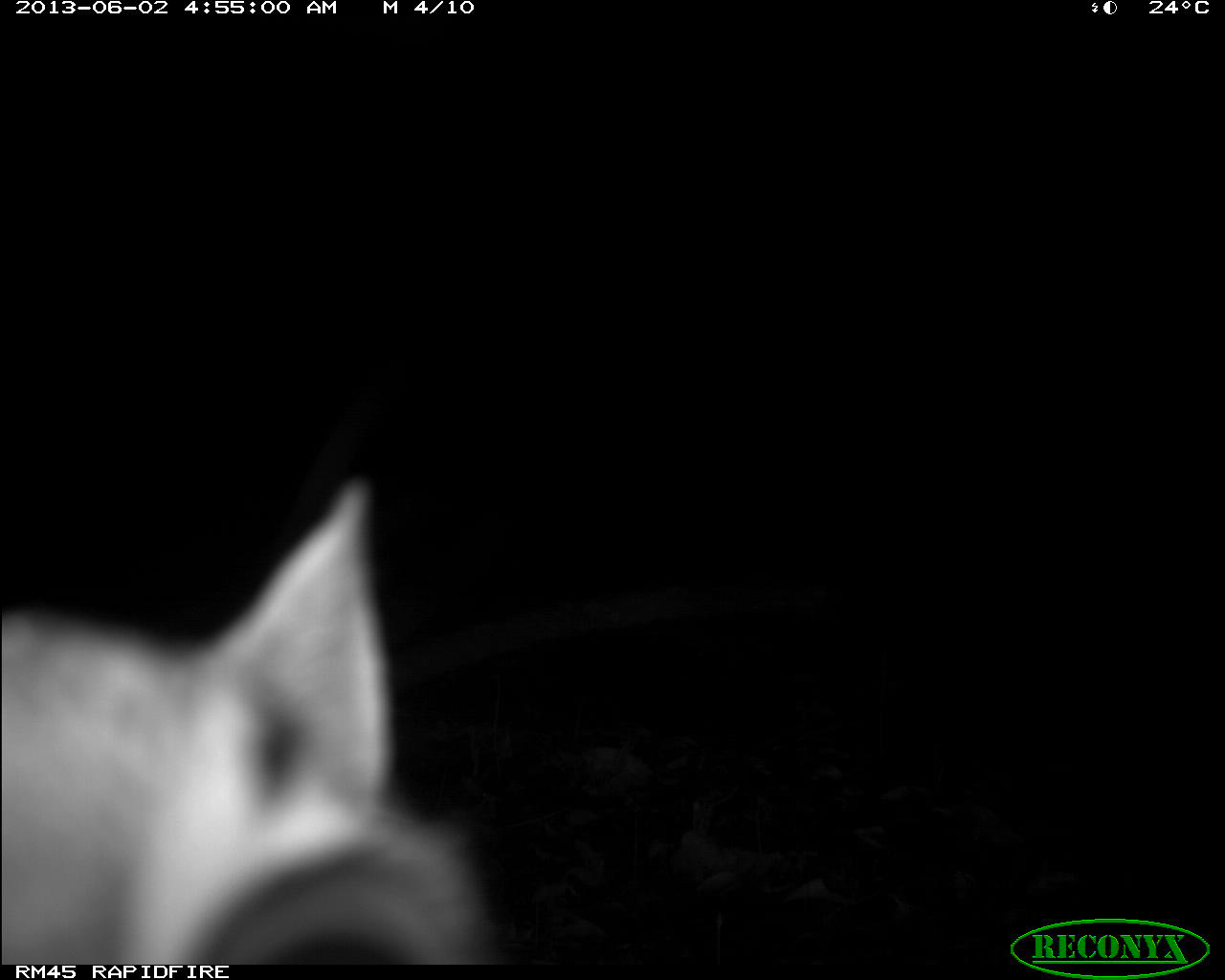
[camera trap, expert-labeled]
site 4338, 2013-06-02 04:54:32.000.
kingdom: Animalia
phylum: Chordata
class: Mammalia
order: Carnivora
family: Felidae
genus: Leopardus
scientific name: Leopardus pardalis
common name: ocelot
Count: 1.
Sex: female.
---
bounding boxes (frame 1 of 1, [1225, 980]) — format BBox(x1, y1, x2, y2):
leopardus pardalis: BBox(1, 476, 490, 965)